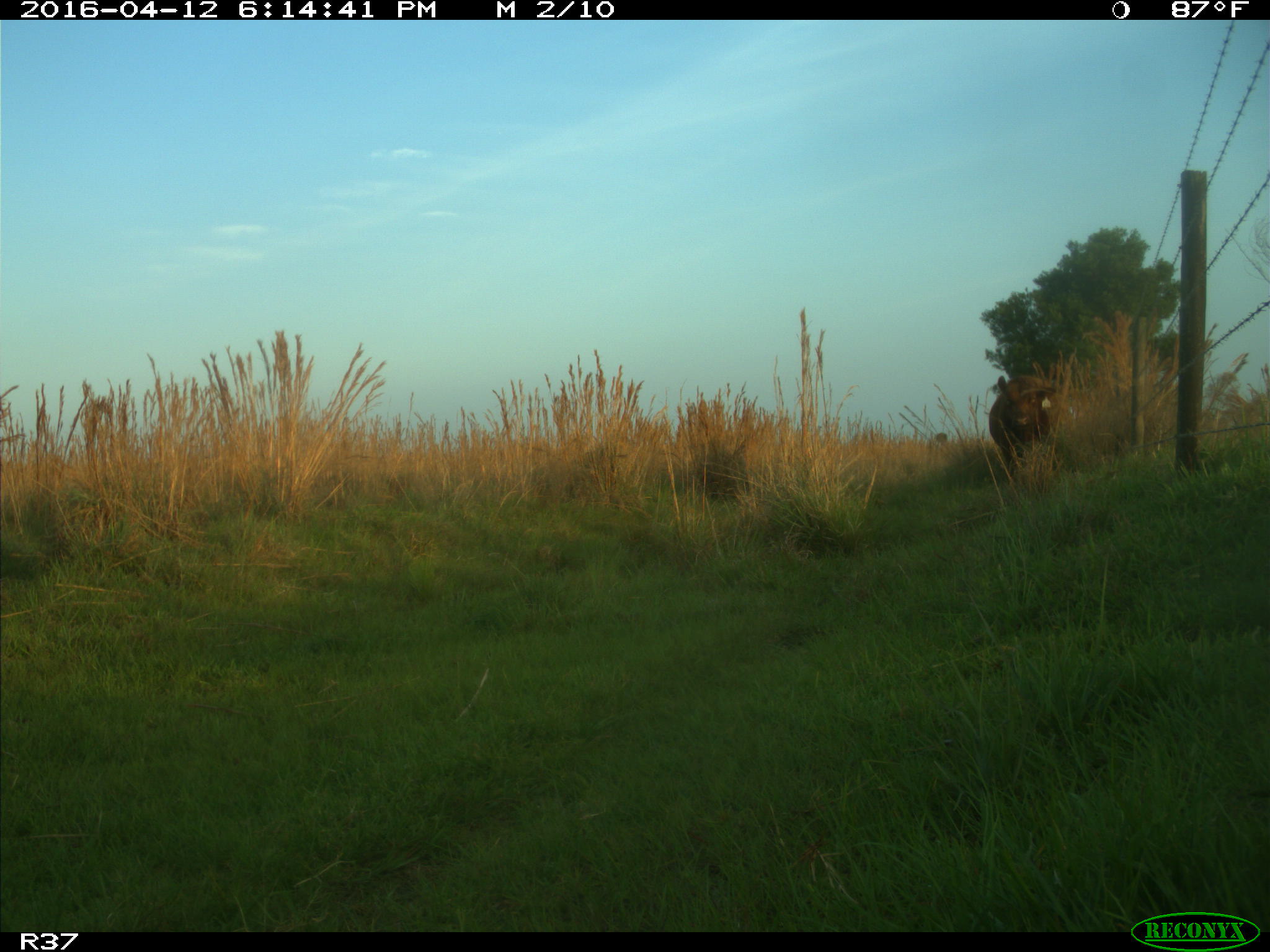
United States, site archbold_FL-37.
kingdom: Animalia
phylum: Chordata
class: Mammalia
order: Artiodactyla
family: Bovidae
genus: Bos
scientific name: Bos taurus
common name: domestic cow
Bos taurus (domestic cow).